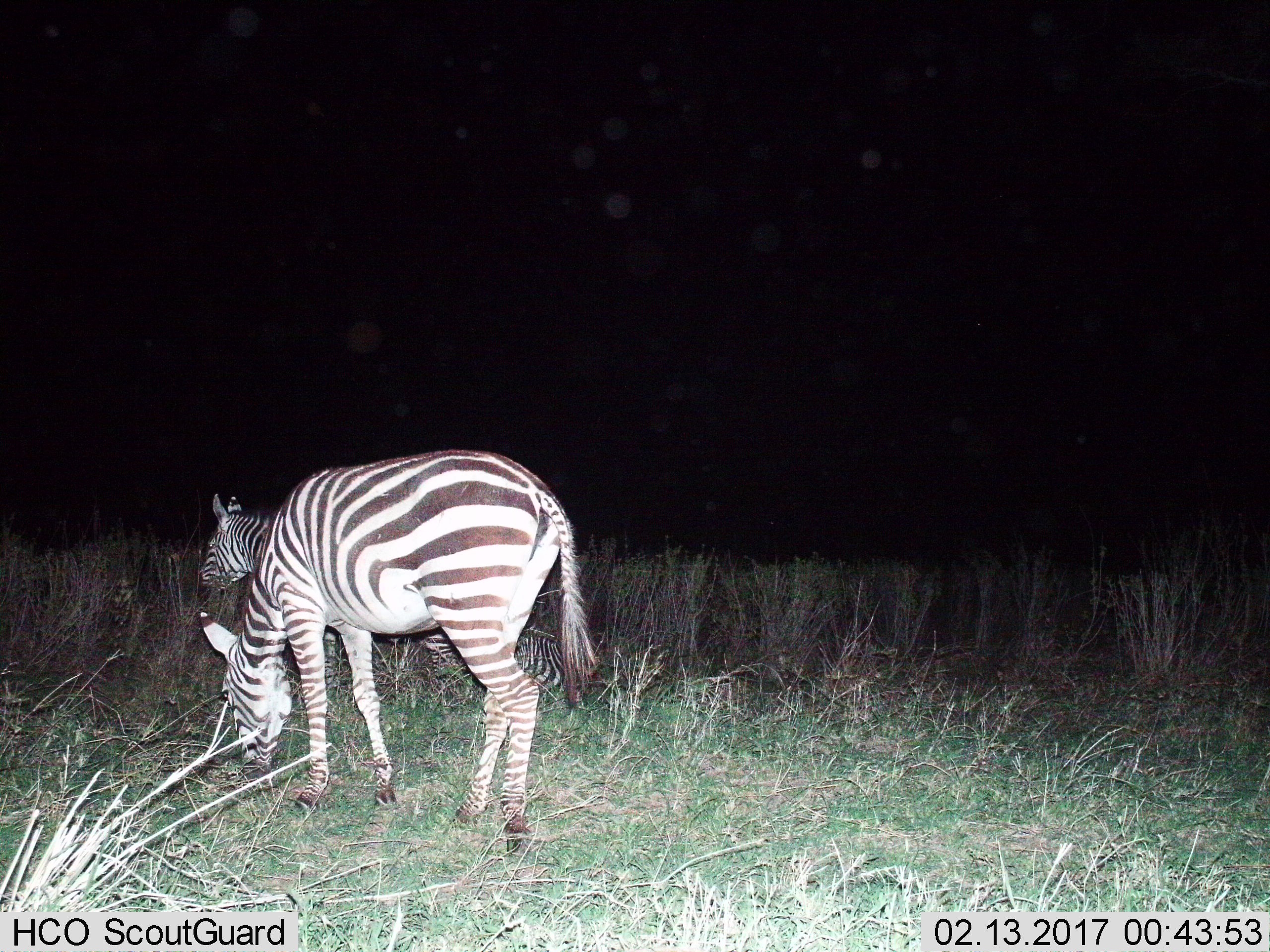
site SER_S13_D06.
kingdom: Animalia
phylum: Chordata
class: Mammalia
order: Perissodactyla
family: Equidae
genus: Equus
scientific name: Equus quagga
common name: plains zebra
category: zebraplains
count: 2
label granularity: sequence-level